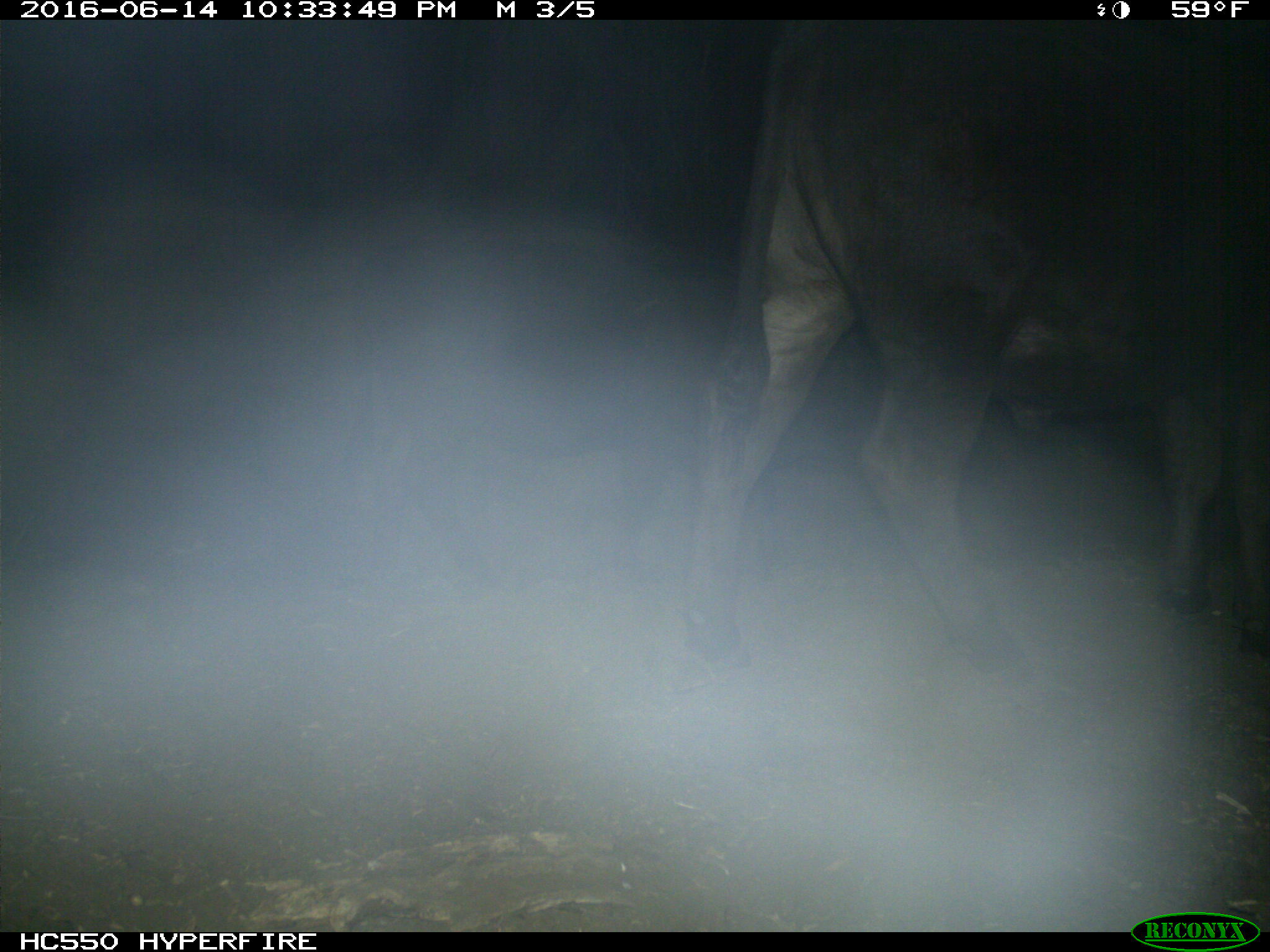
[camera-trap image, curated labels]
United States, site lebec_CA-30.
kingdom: Animalia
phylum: Chordata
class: Mammalia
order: Artiodactyla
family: Bovidae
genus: Bos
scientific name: Bos taurus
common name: domestic cow